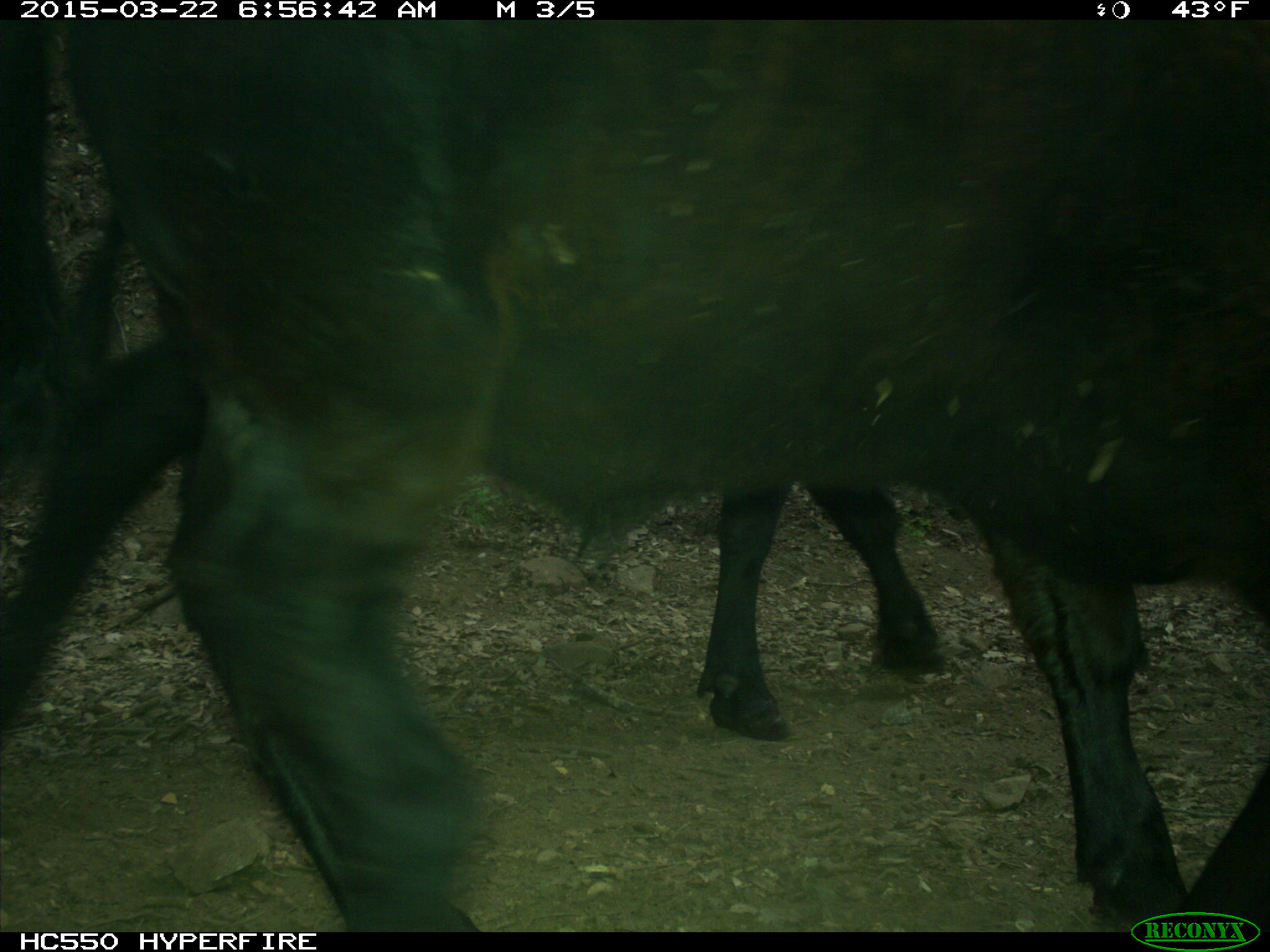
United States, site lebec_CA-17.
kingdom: Animalia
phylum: Chordata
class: Mammalia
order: Artiodactyla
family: Bovidae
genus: Bos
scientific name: Bos taurus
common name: domestic cow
Bos taurus (domestic cow).